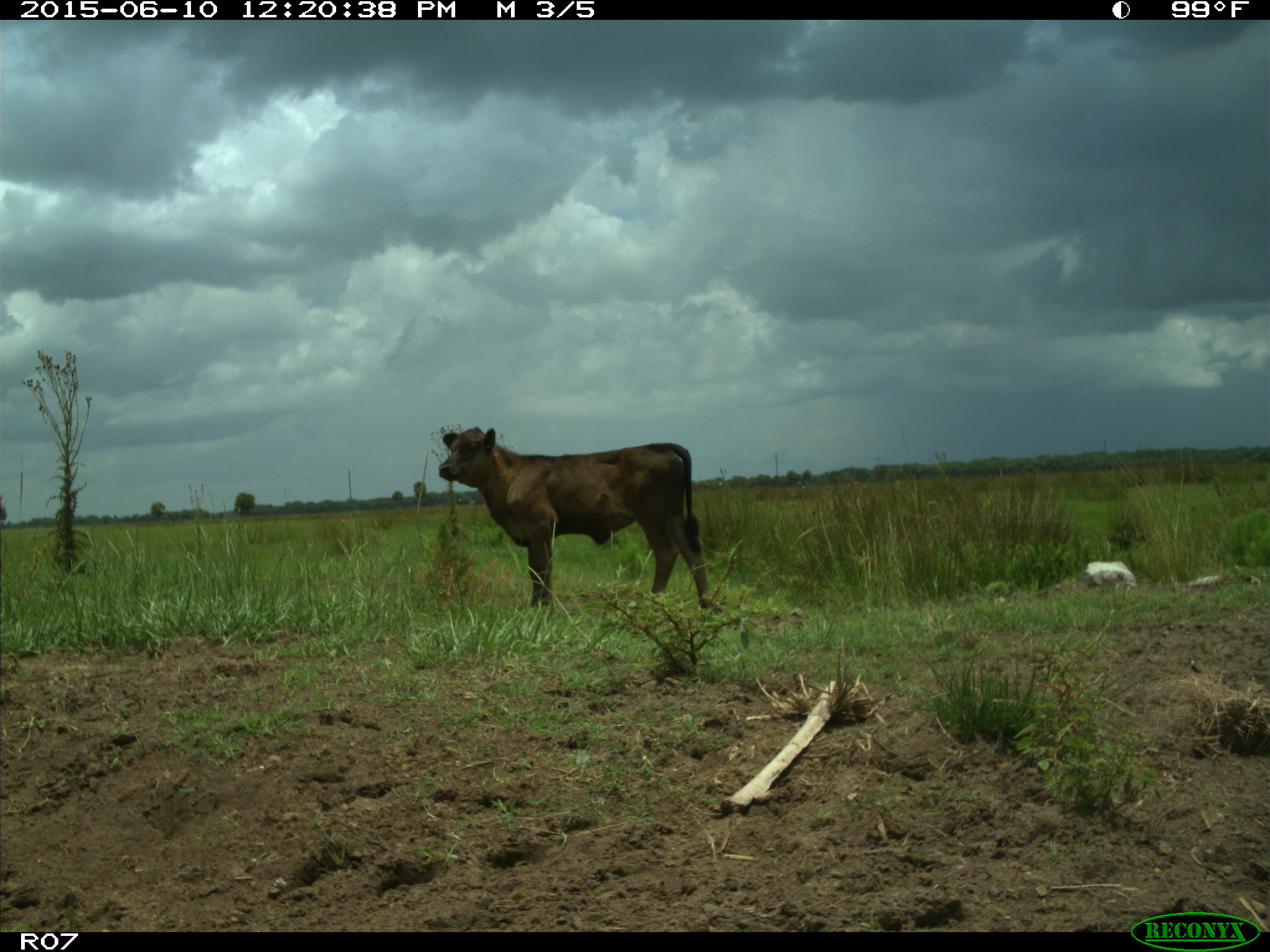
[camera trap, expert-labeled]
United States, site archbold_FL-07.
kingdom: Animalia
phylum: Chordata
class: Mammalia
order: Artiodactyla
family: Bovidae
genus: Bos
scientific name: Bos taurus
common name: domestic cow